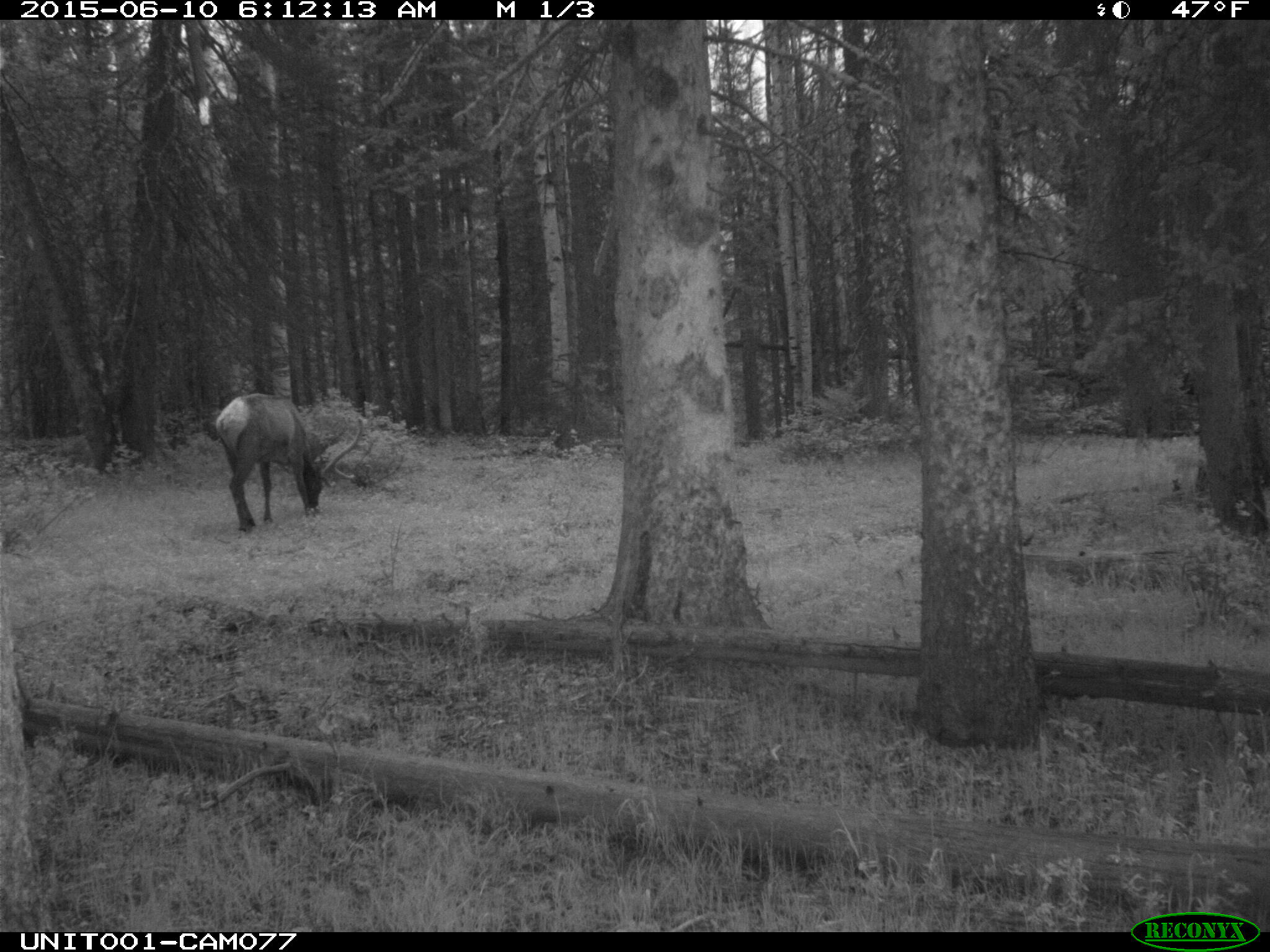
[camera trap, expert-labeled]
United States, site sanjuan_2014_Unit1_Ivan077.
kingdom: Animalia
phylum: Chordata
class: Mammalia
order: Artiodactyla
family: Cervidae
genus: Cervus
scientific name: Cervus elaphus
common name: red deer